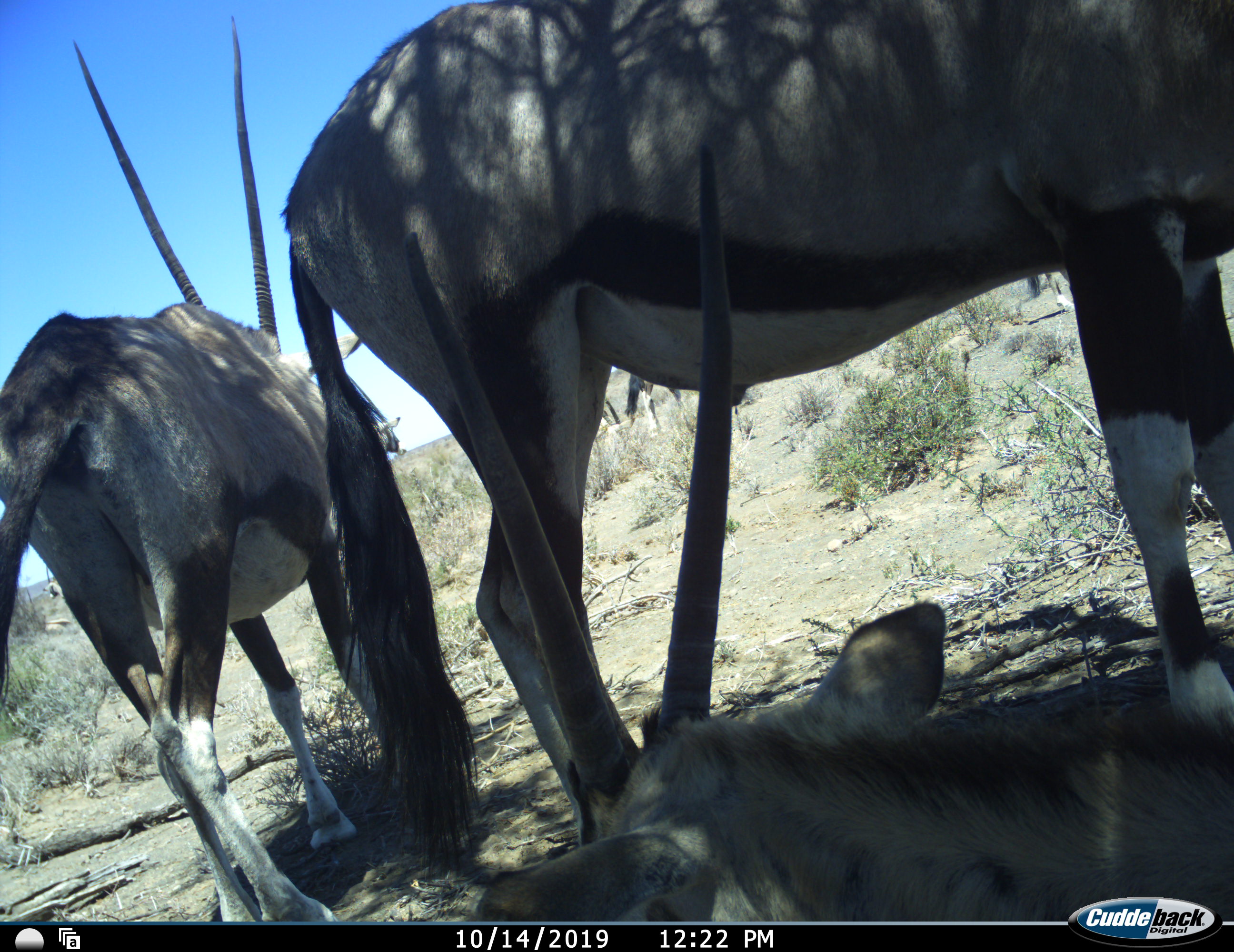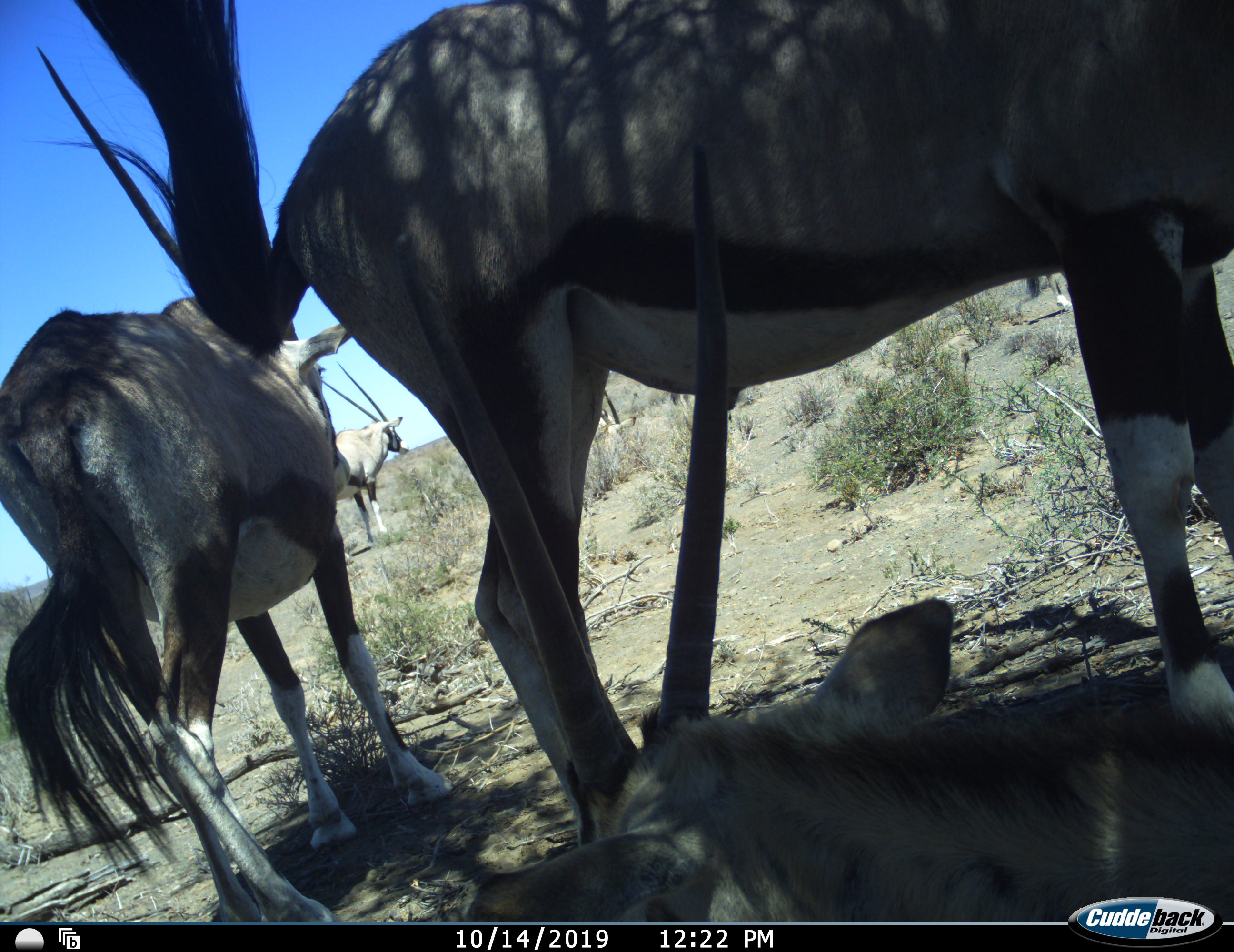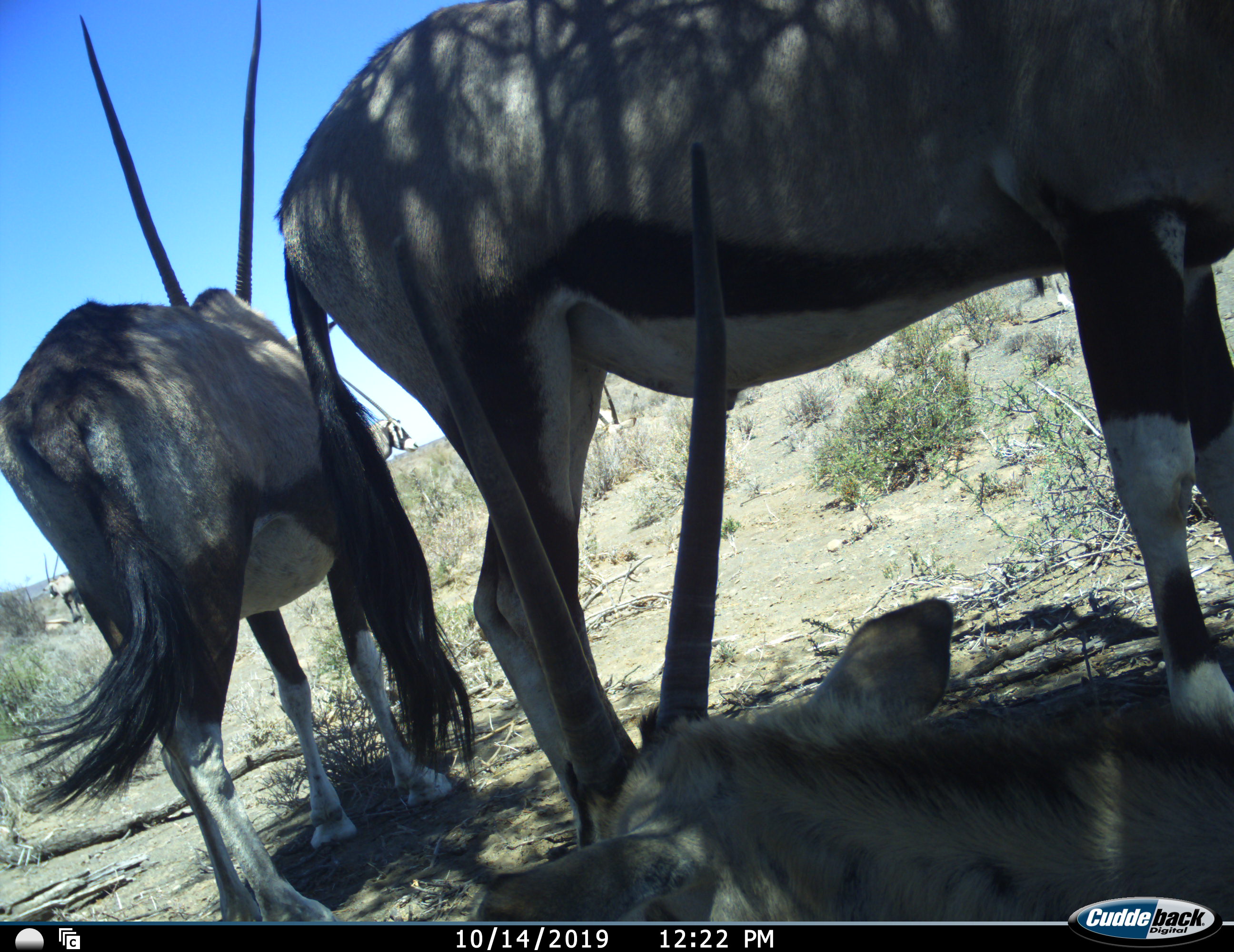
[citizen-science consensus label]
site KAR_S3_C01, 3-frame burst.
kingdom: Animalia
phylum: Chordata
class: Mammalia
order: Artiodactyla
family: Bovidae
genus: Oryx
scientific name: Oryx gazella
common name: gemsbok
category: oryx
Oryx (gemsbok) (Oryx gazella), count 4. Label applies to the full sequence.